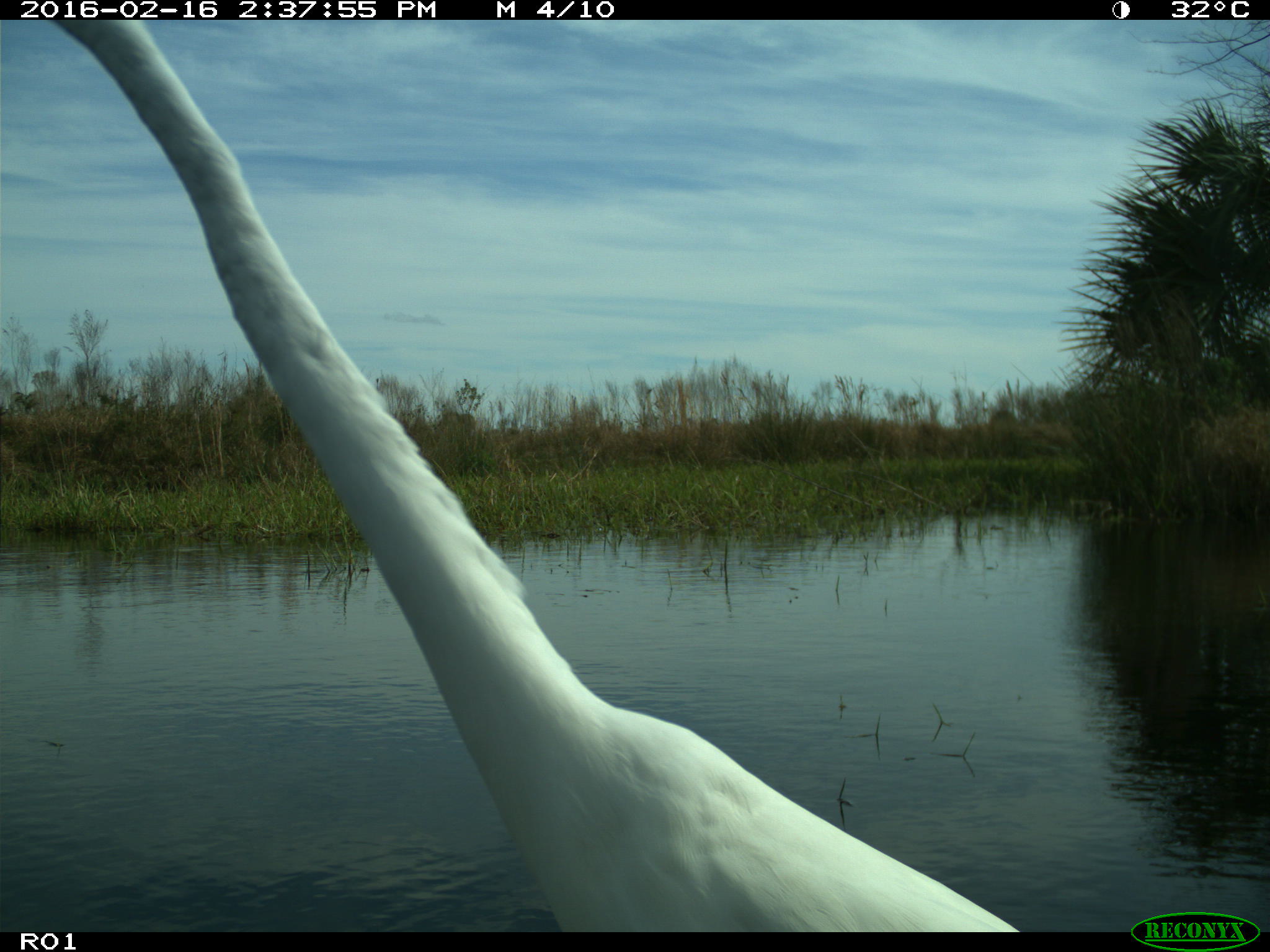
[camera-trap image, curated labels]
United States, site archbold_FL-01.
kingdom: Animalia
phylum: Chordata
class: Aves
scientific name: Aves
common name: birds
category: unidentified bird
Unidentified bird (birds) (Aves).